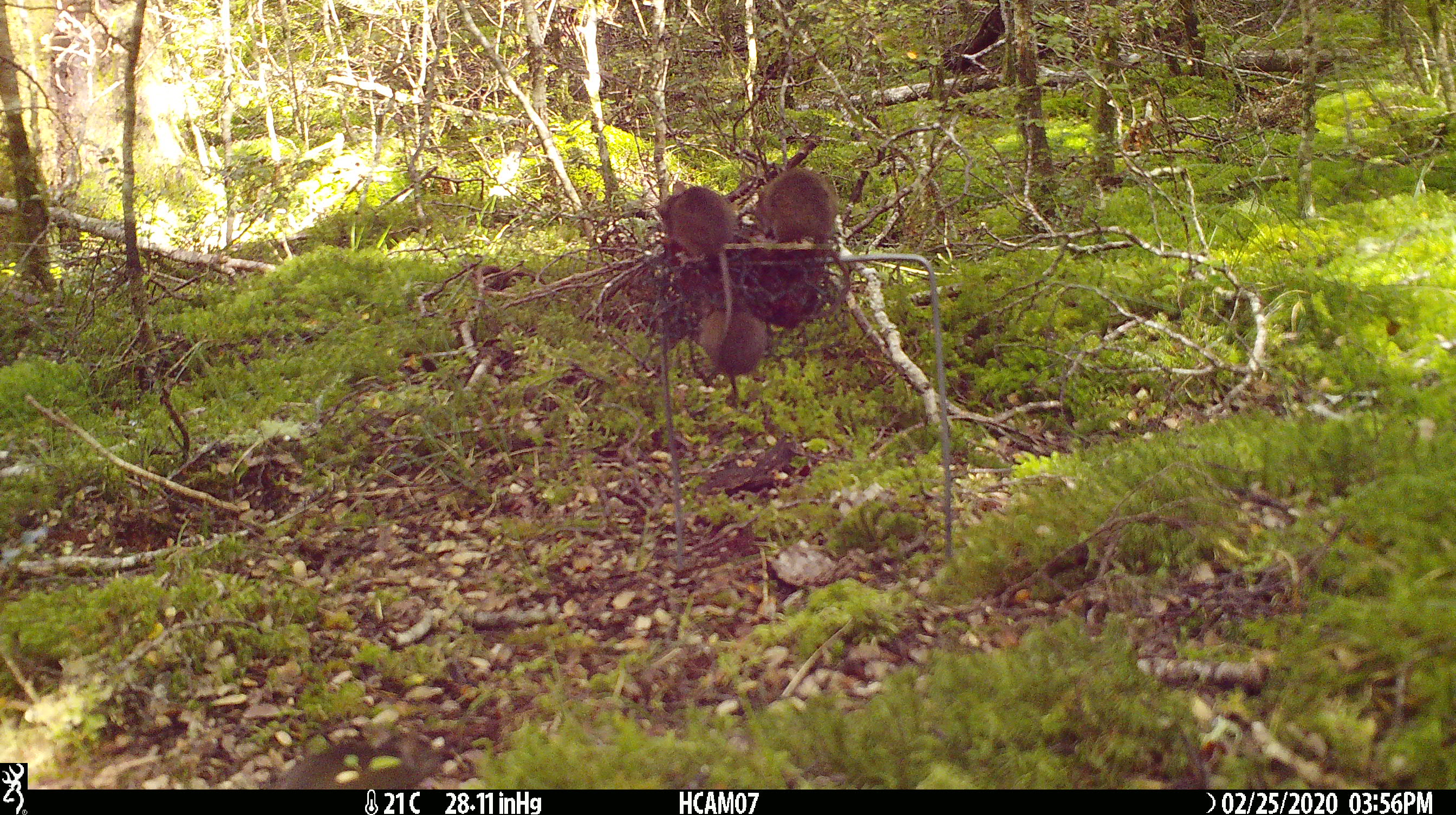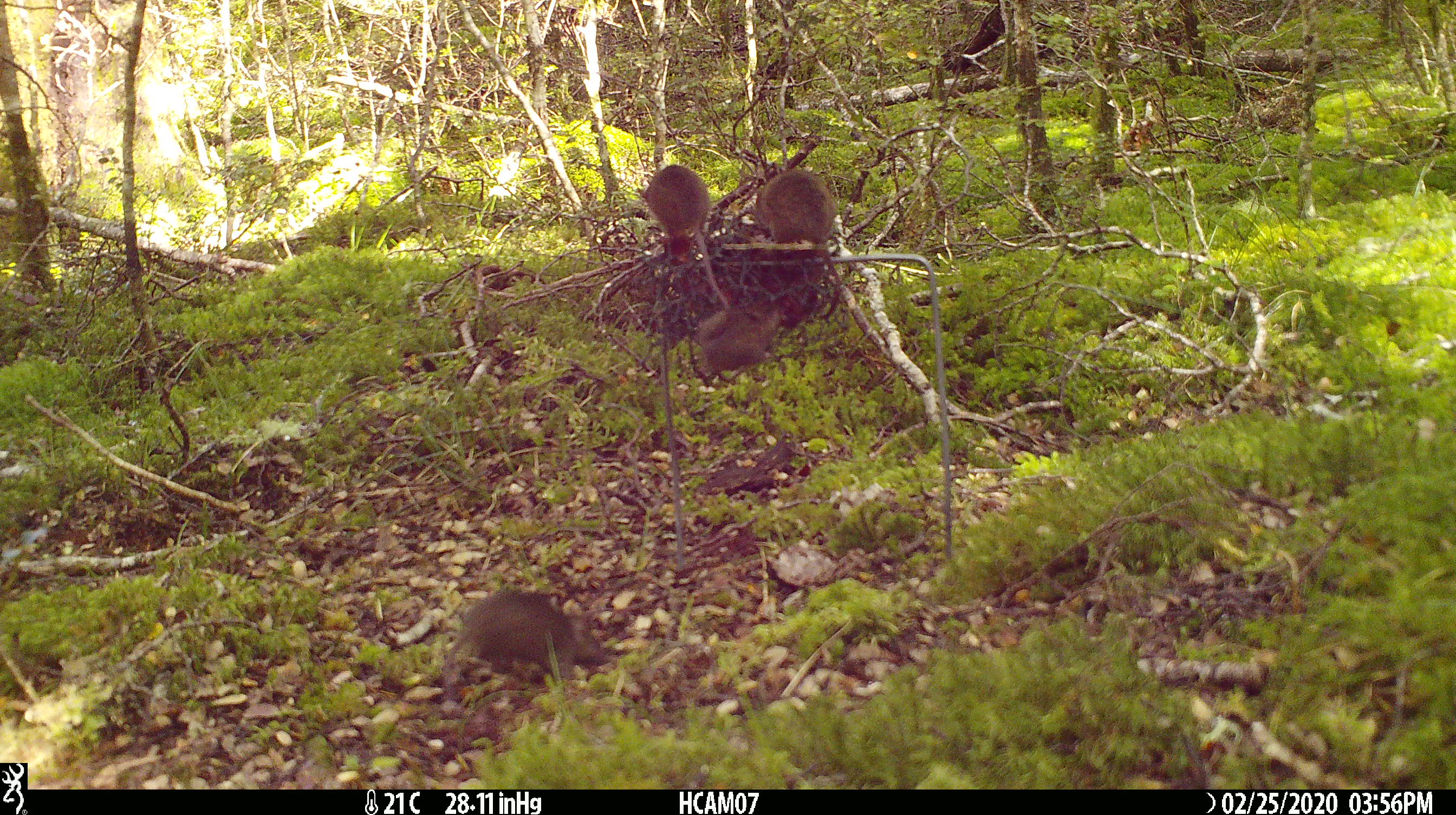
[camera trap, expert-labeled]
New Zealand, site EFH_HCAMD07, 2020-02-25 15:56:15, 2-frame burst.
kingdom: Animalia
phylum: Chordata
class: Mammalia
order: Rodentia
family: Muridae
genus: Mus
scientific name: Mus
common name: mouse